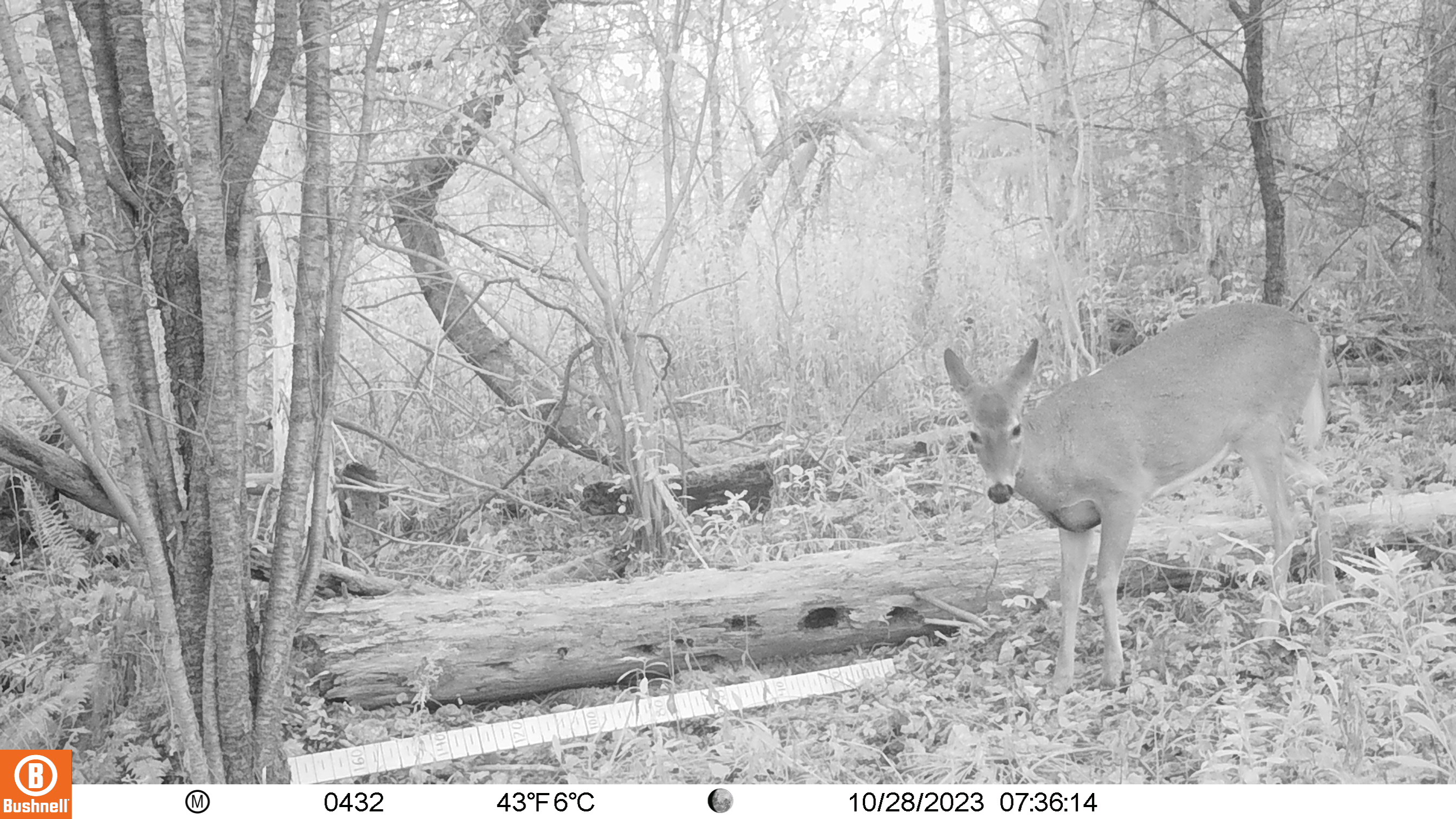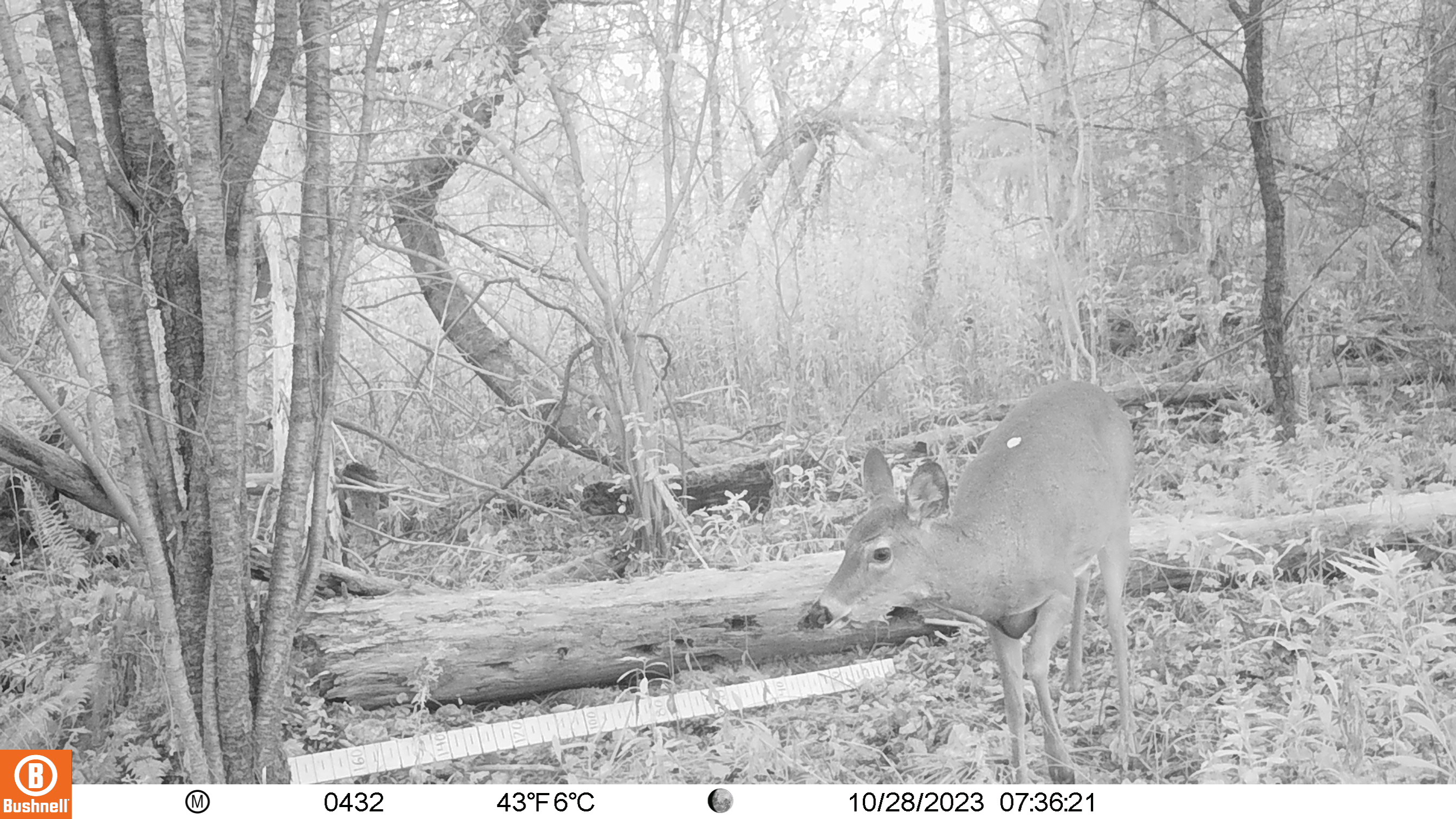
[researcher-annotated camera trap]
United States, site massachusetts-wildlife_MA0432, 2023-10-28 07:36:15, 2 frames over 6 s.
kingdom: Animalia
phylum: Chordata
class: Mammalia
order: Artiodactyla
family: Cervidae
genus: Odocoileus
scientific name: Odocoileus virginianus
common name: white-tailed deer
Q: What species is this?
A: White-tailed deer (Odocoileus virginianus).